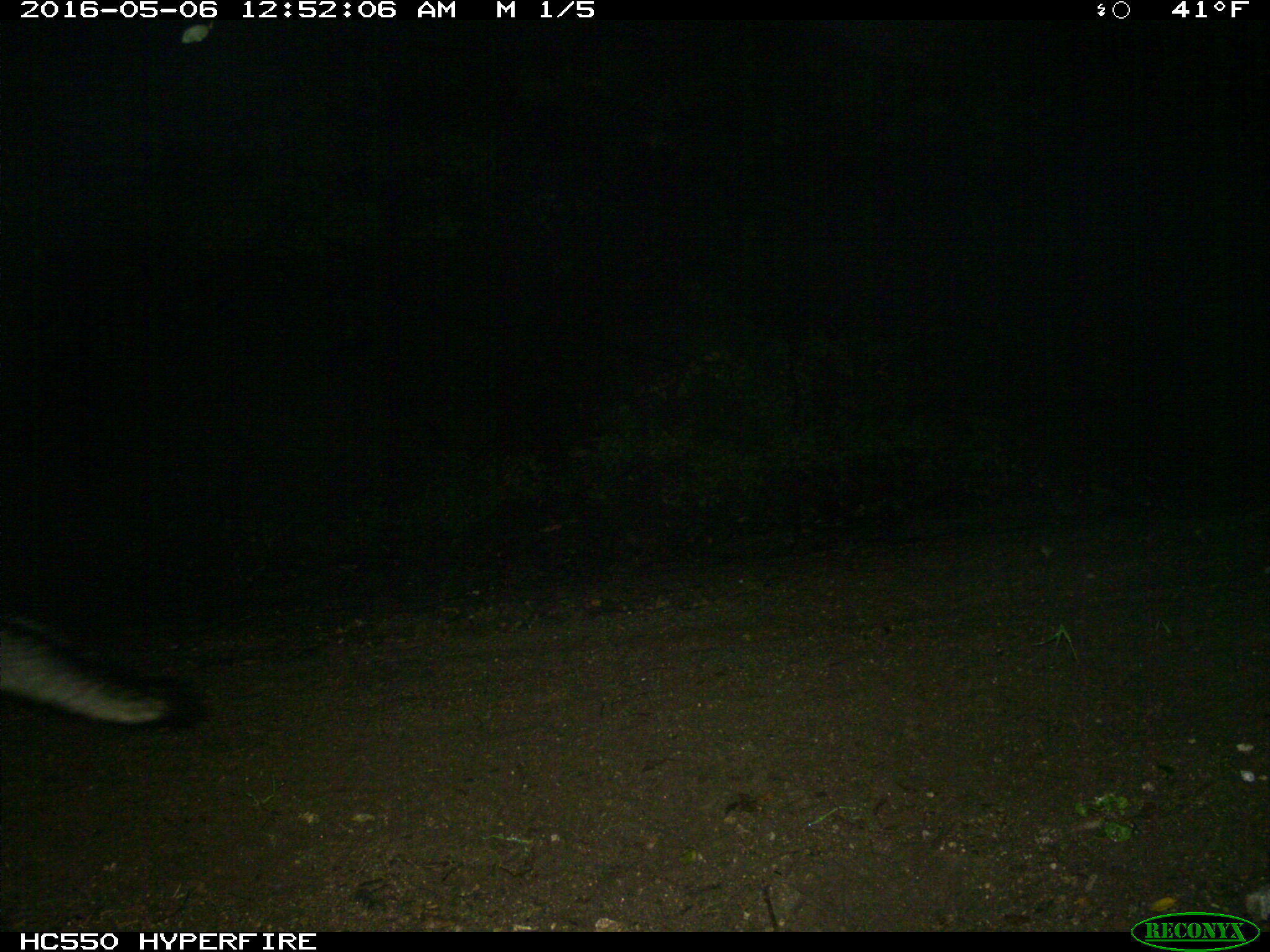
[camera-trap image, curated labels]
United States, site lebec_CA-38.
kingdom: Animalia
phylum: Chordata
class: Mammalia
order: Carnivora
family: Canidae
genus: Urocyon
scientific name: Urocyon cinereoargenteus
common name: gray fox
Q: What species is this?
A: Urocyon cinereoargenteus (gray fox).